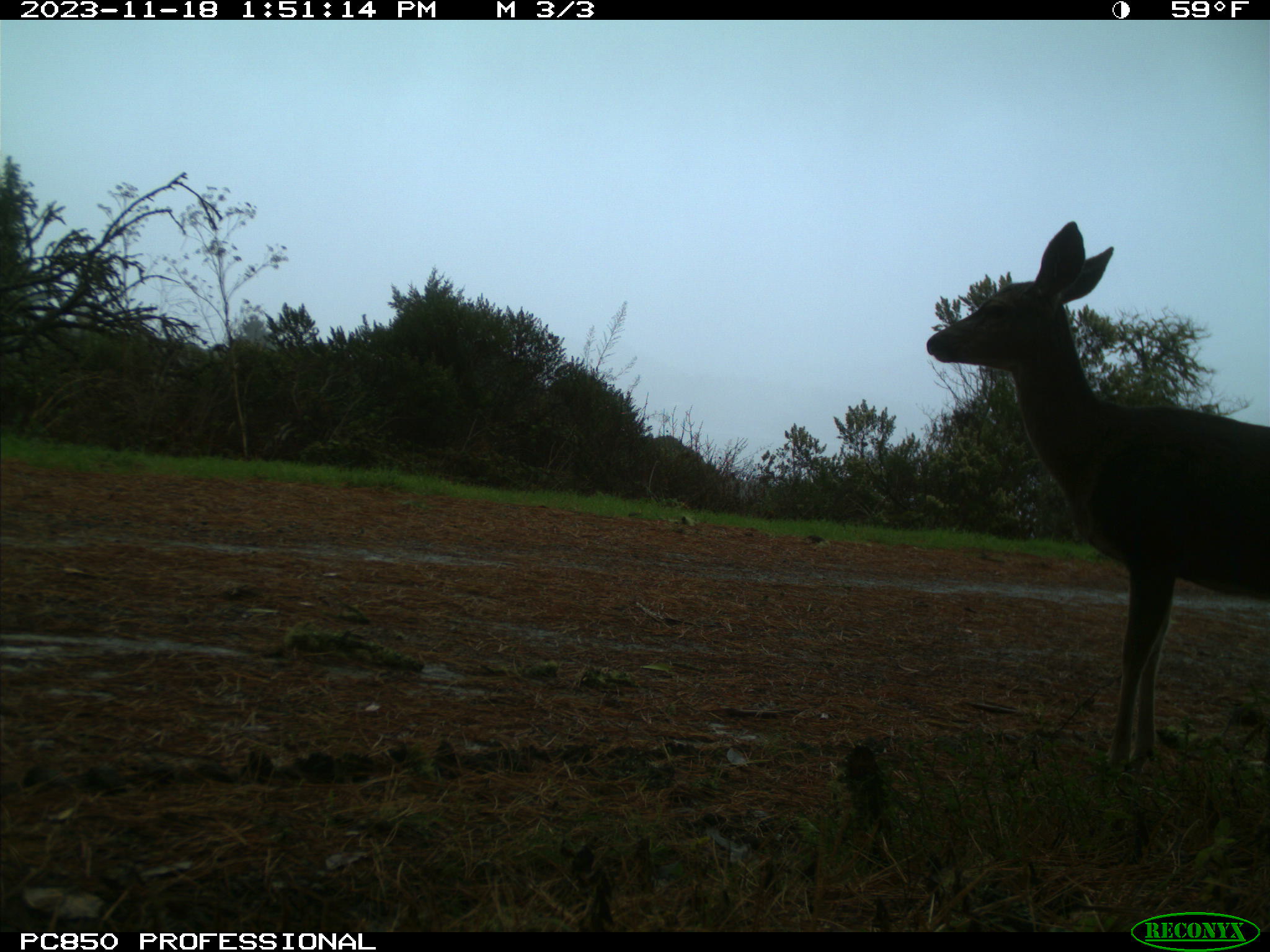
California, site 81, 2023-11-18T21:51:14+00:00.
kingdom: Animalia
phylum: Chordata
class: Mammalia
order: Artiodactyla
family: Cervidae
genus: Odocoileus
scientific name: Odocoileus hemionus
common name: mule deer